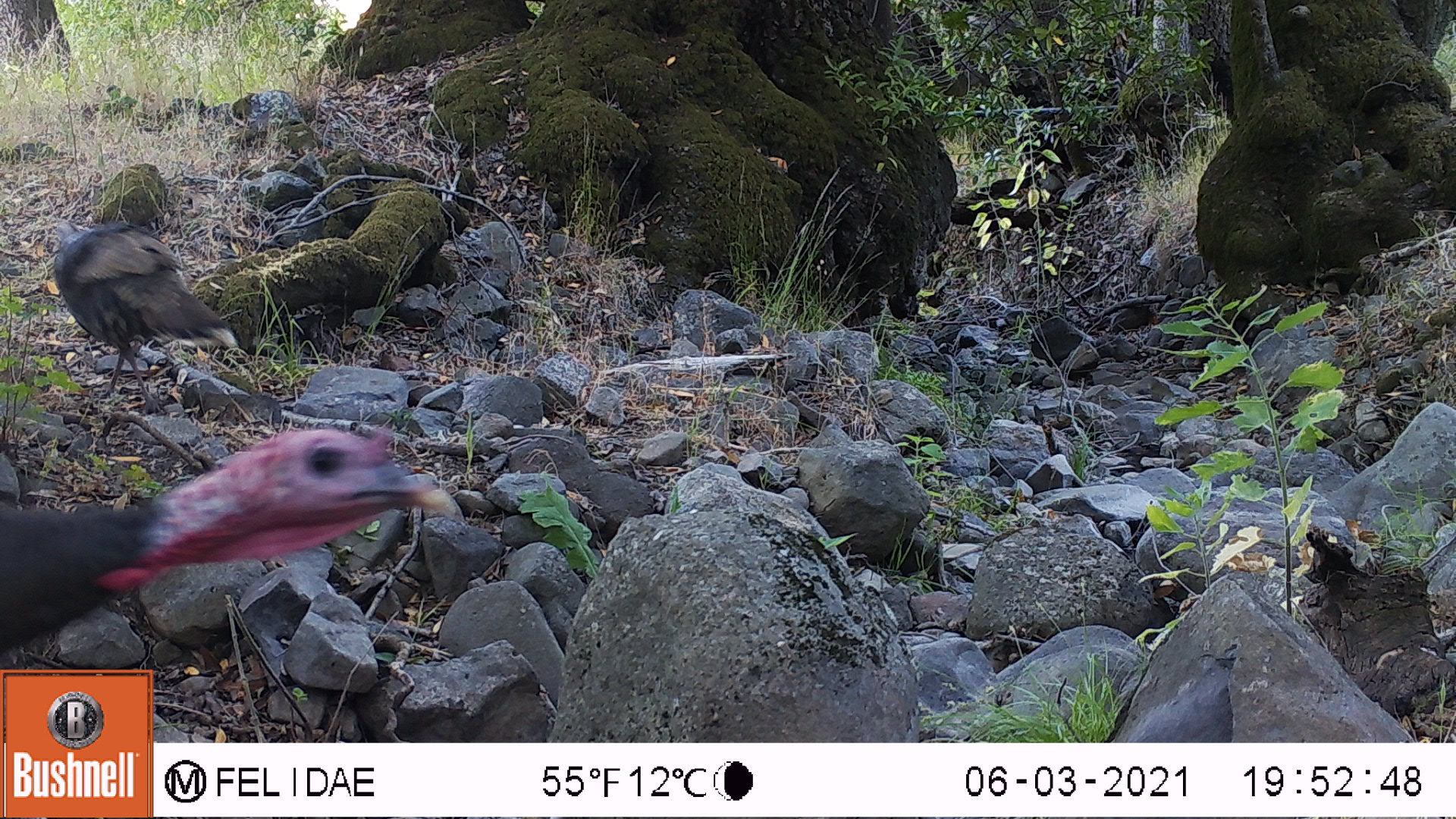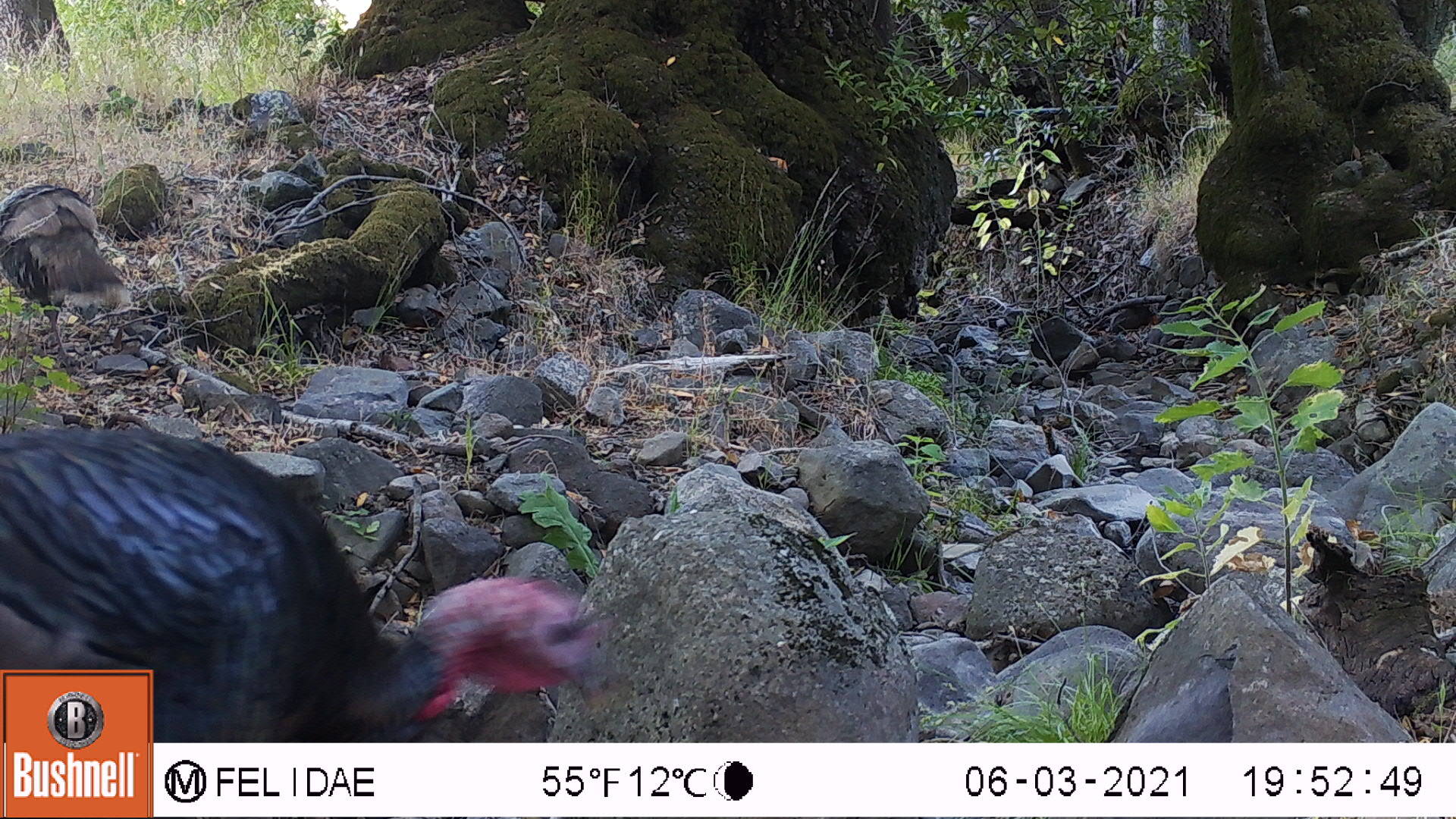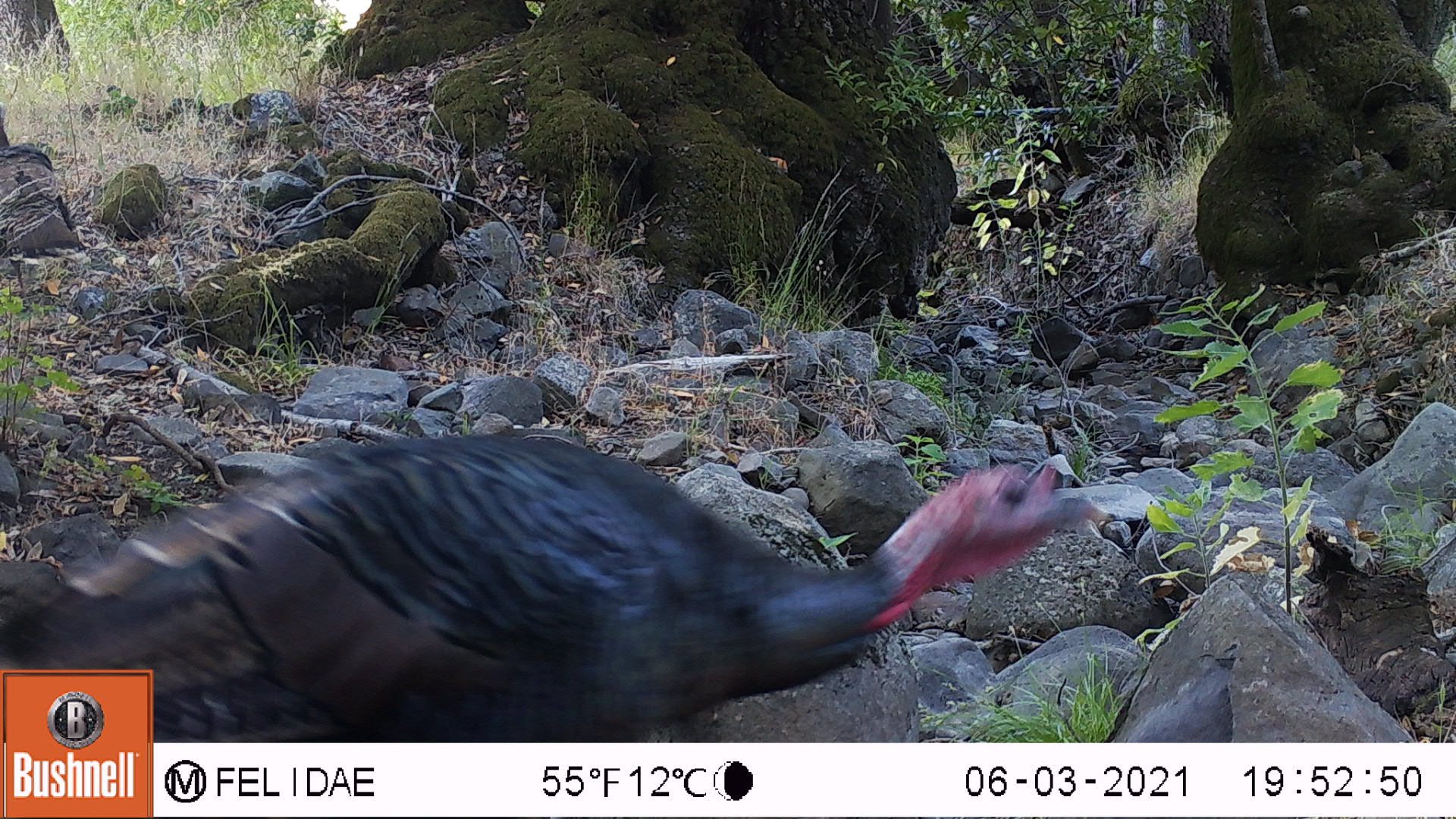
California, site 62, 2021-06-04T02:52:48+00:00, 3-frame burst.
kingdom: Animalia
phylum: Chordata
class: Aves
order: Galliformes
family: Phasianidae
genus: Meleagris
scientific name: Meleagris gallopavo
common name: turkey